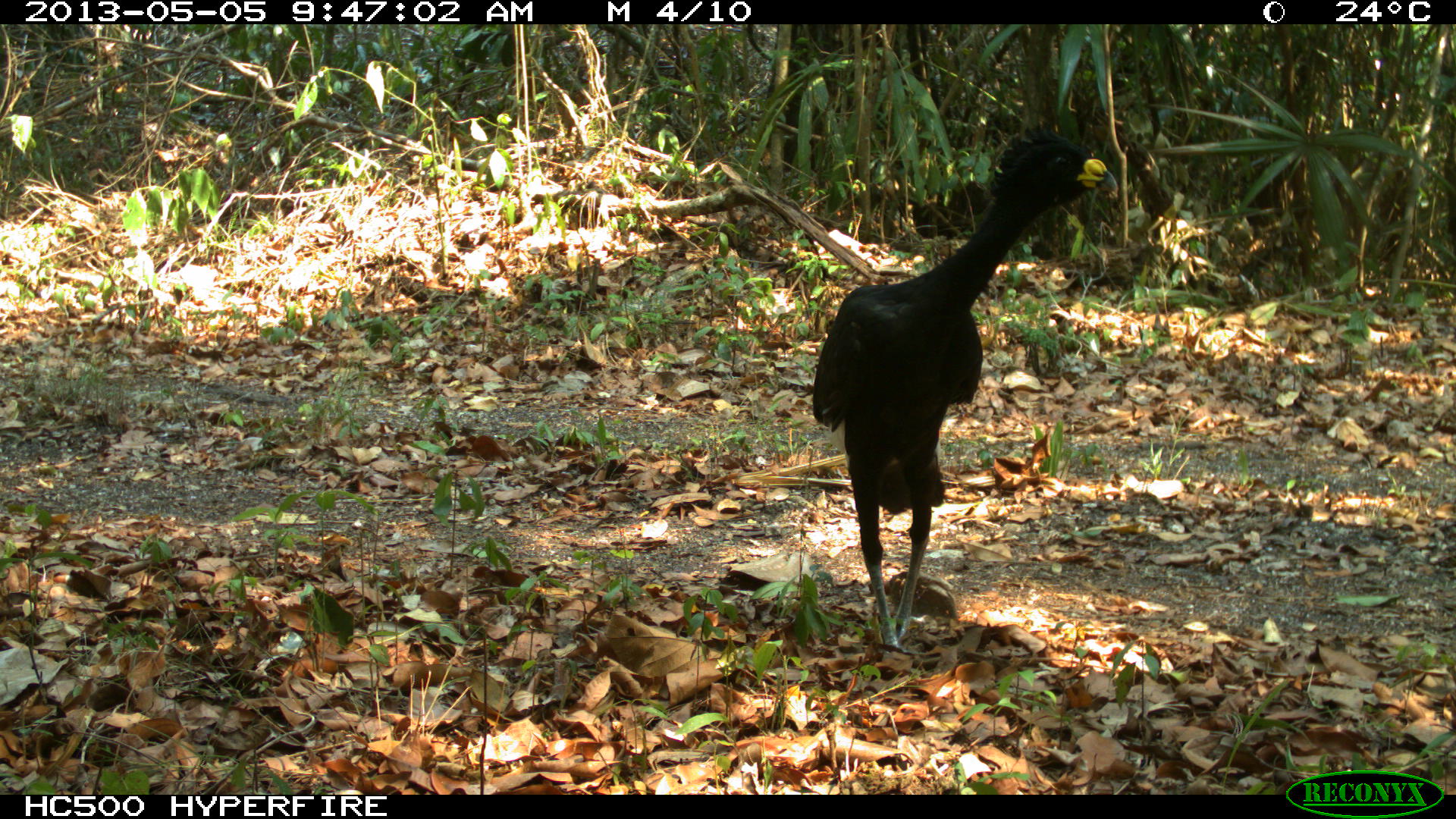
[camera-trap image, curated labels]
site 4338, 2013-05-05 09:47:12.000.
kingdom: Animalia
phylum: Chordata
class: Aves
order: Galliformes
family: Cracidae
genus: Crax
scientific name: Crax rubra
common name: great curassow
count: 1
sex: male